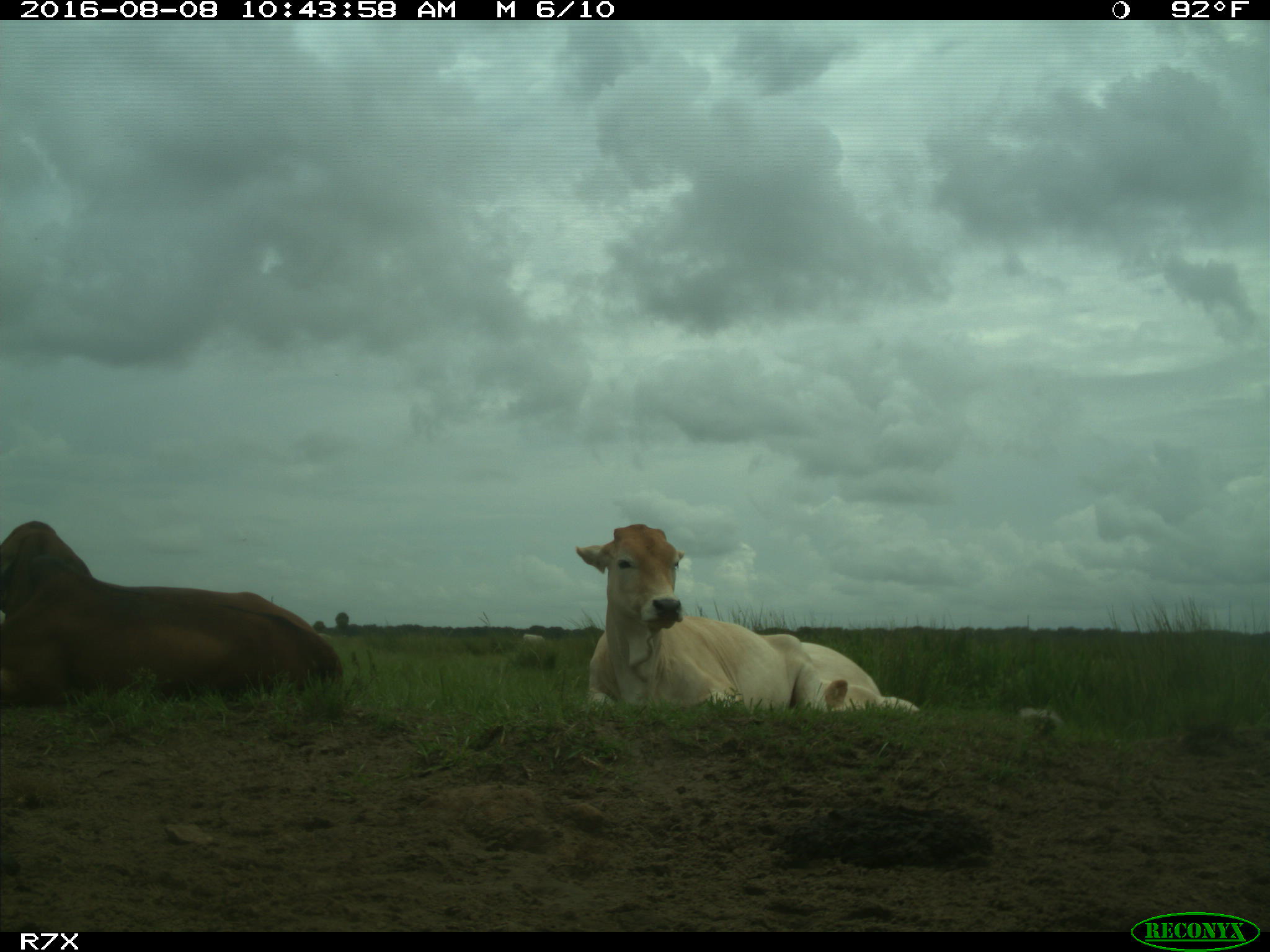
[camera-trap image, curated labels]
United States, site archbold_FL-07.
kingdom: Animalia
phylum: Chordata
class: Mammalia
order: Artiodactyla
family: Bovidae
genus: Bos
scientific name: Bos taurus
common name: domestic cow